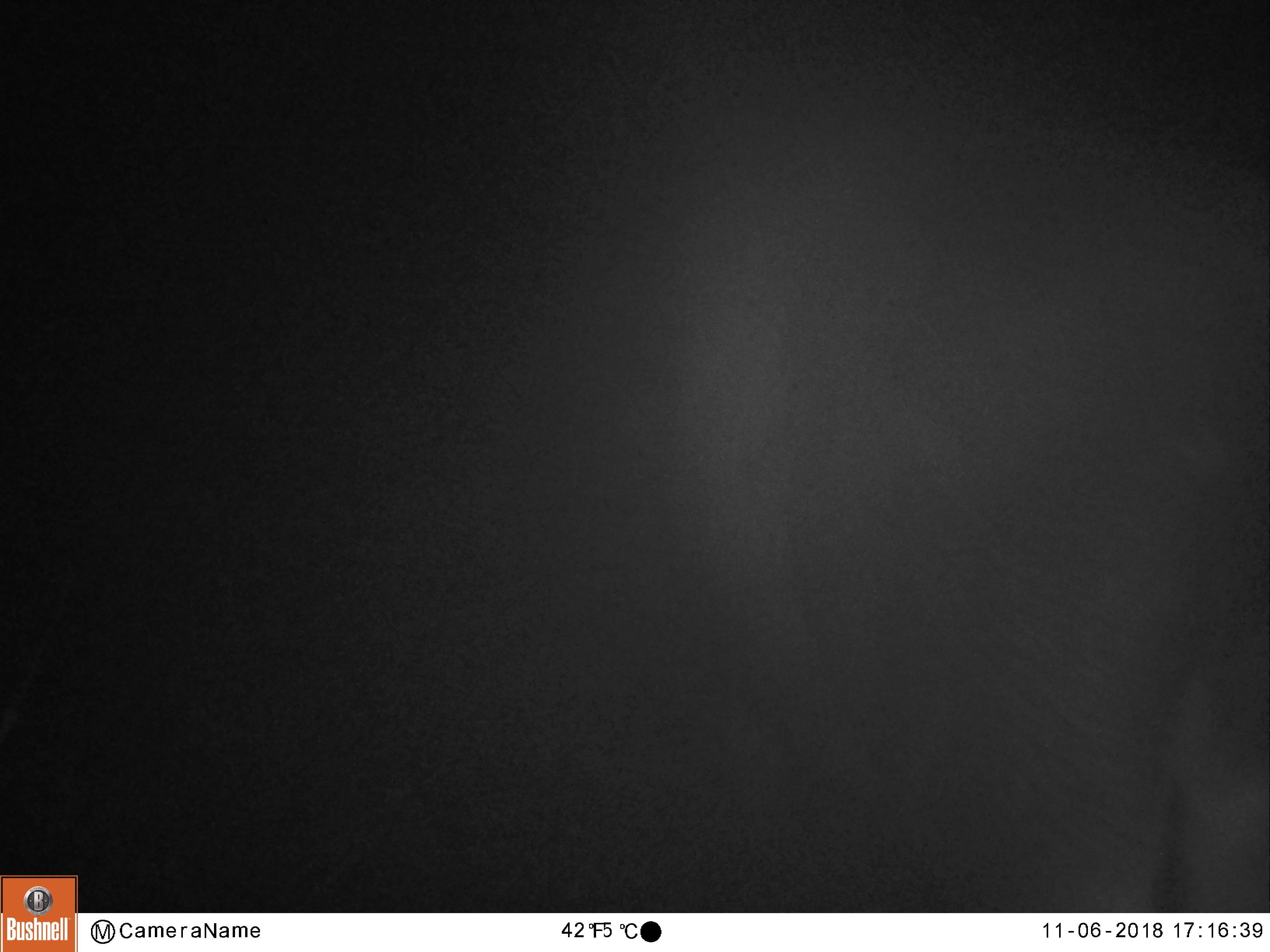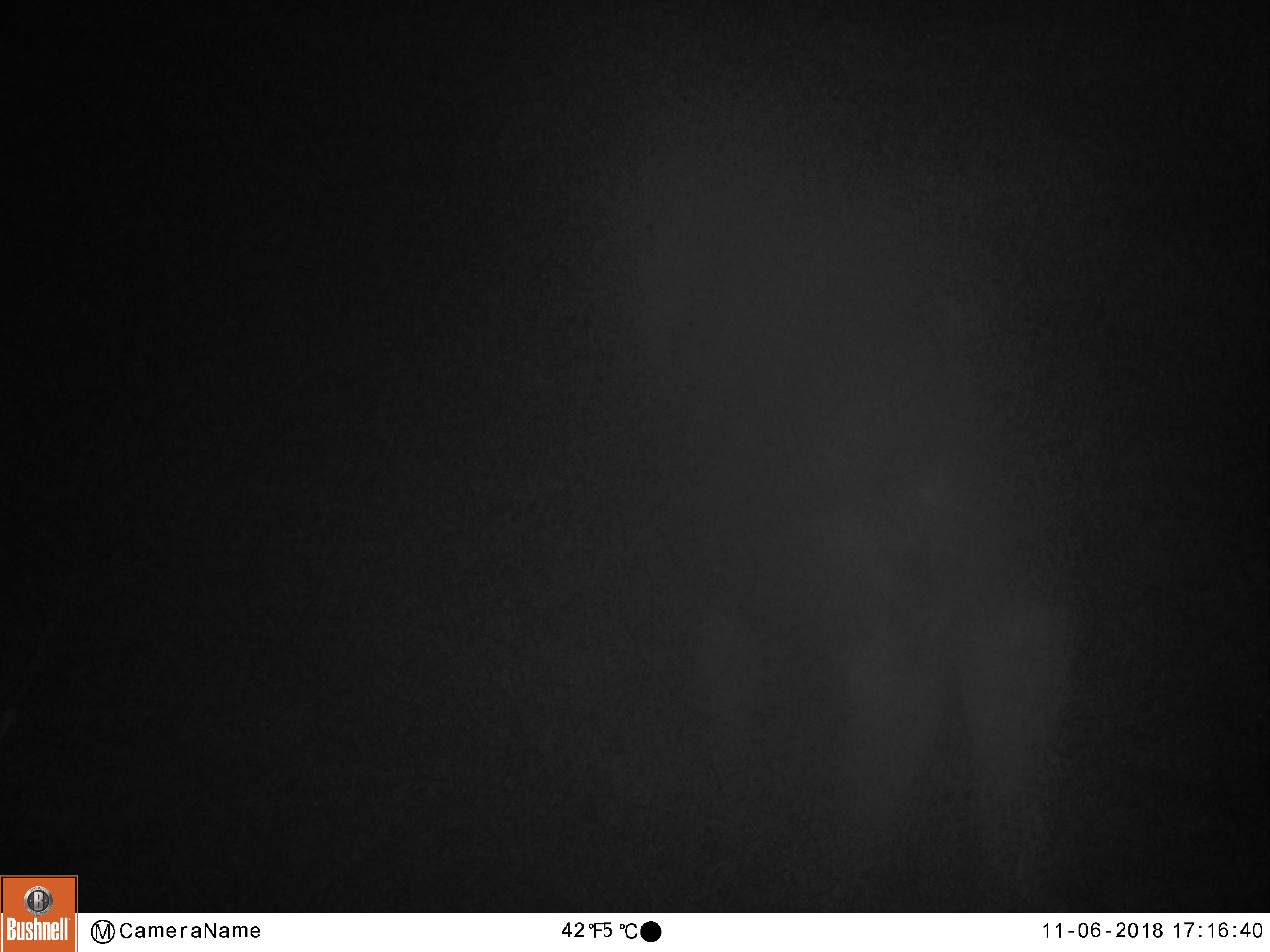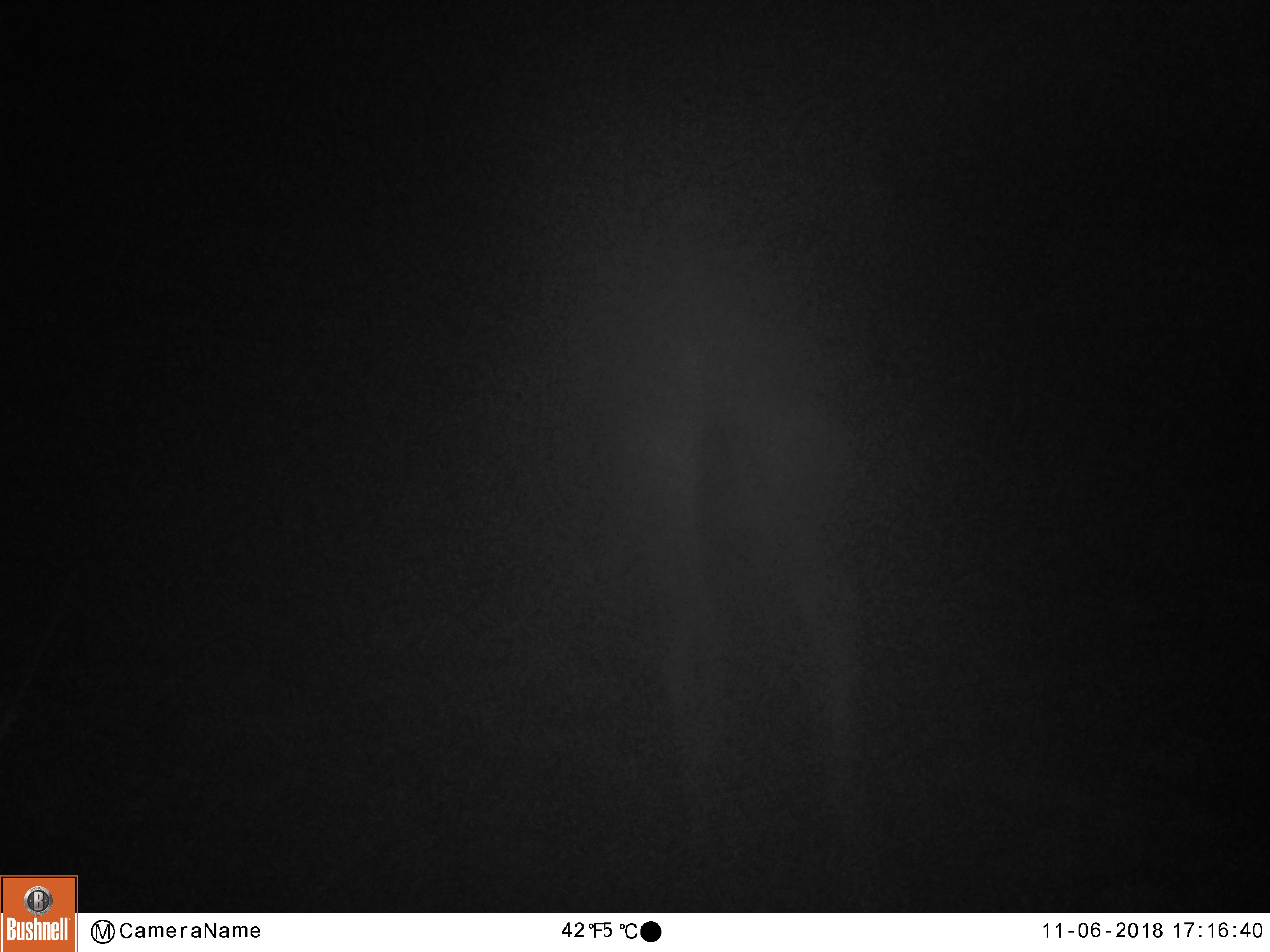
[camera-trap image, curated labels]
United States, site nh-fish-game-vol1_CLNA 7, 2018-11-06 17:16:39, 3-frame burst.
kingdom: Animalia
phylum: Chordata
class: Mammalia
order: Artiodactyla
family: Cervidae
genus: Alces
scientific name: Alces alces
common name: moose